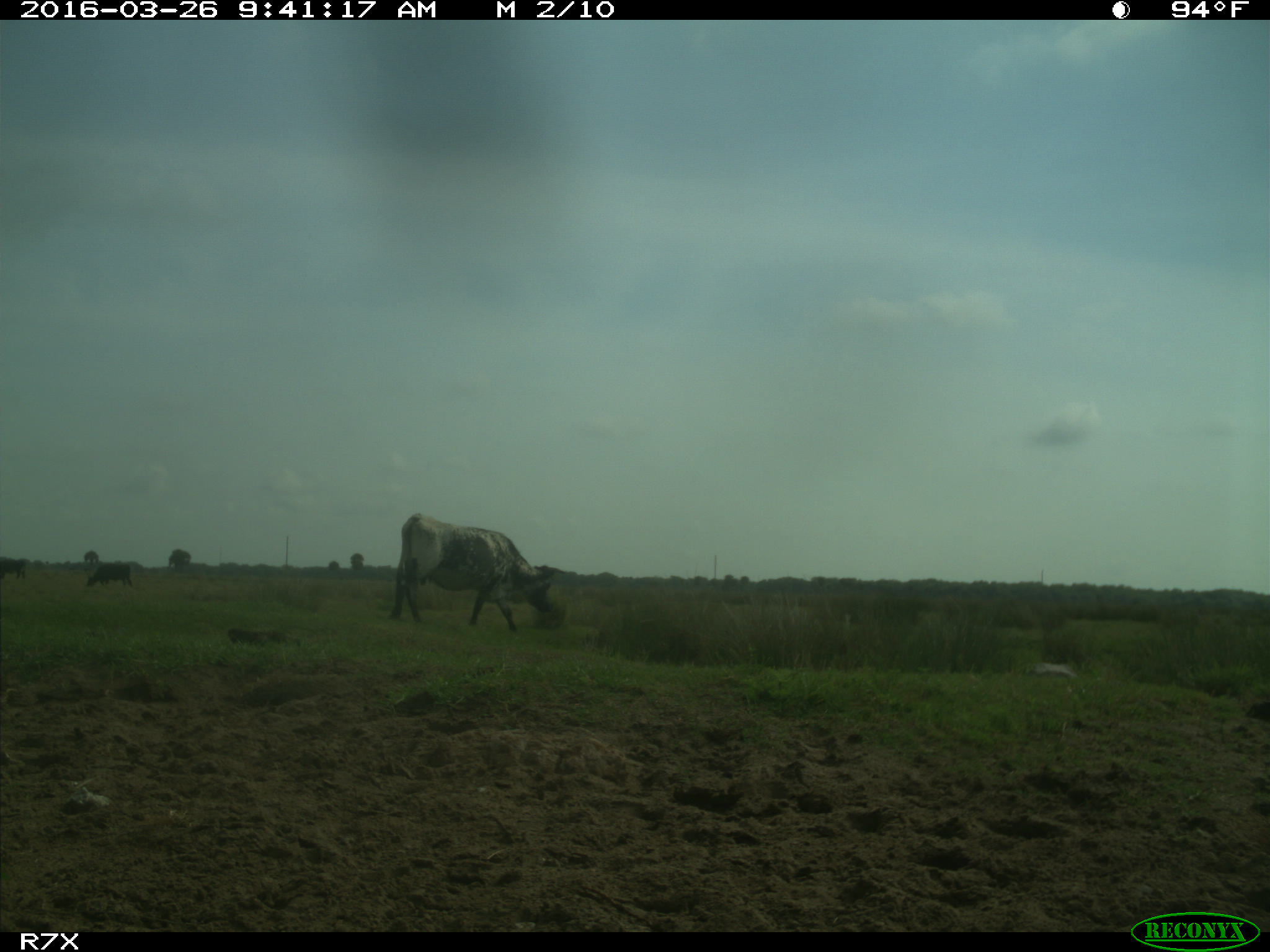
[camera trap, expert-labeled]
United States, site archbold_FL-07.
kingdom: Animalia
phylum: Chordata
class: Mammalia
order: Artiodactyla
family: Bovidae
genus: Bos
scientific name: Bos taurus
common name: domestic cow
Bos taurus (domestic cow).